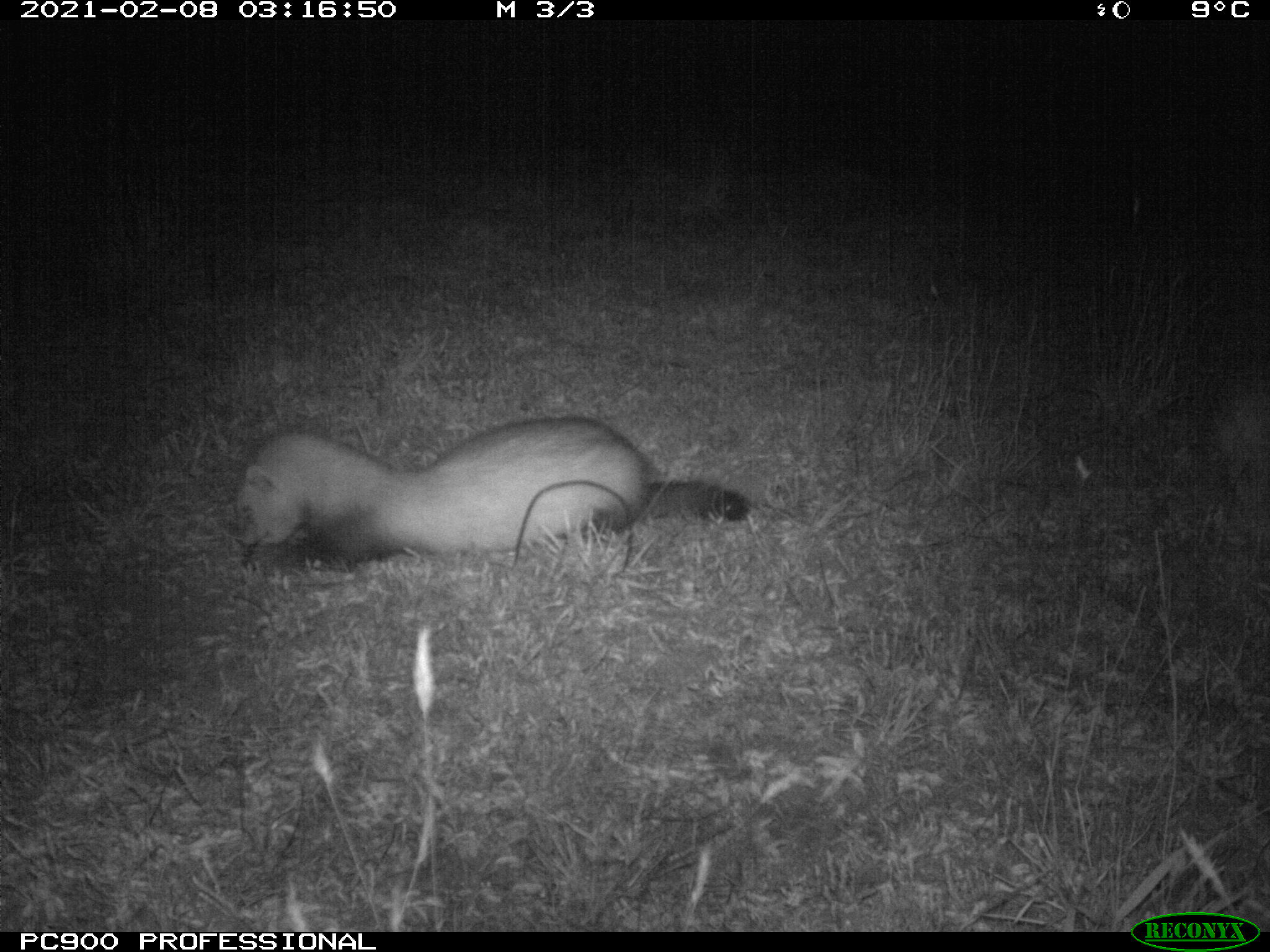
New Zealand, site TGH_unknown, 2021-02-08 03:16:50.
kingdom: Animalia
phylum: Chordata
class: Mammalia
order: Carnivora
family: Mustelidae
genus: Mustela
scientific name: Mustela furo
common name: ferret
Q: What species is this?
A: Ferret (Mustela furo).